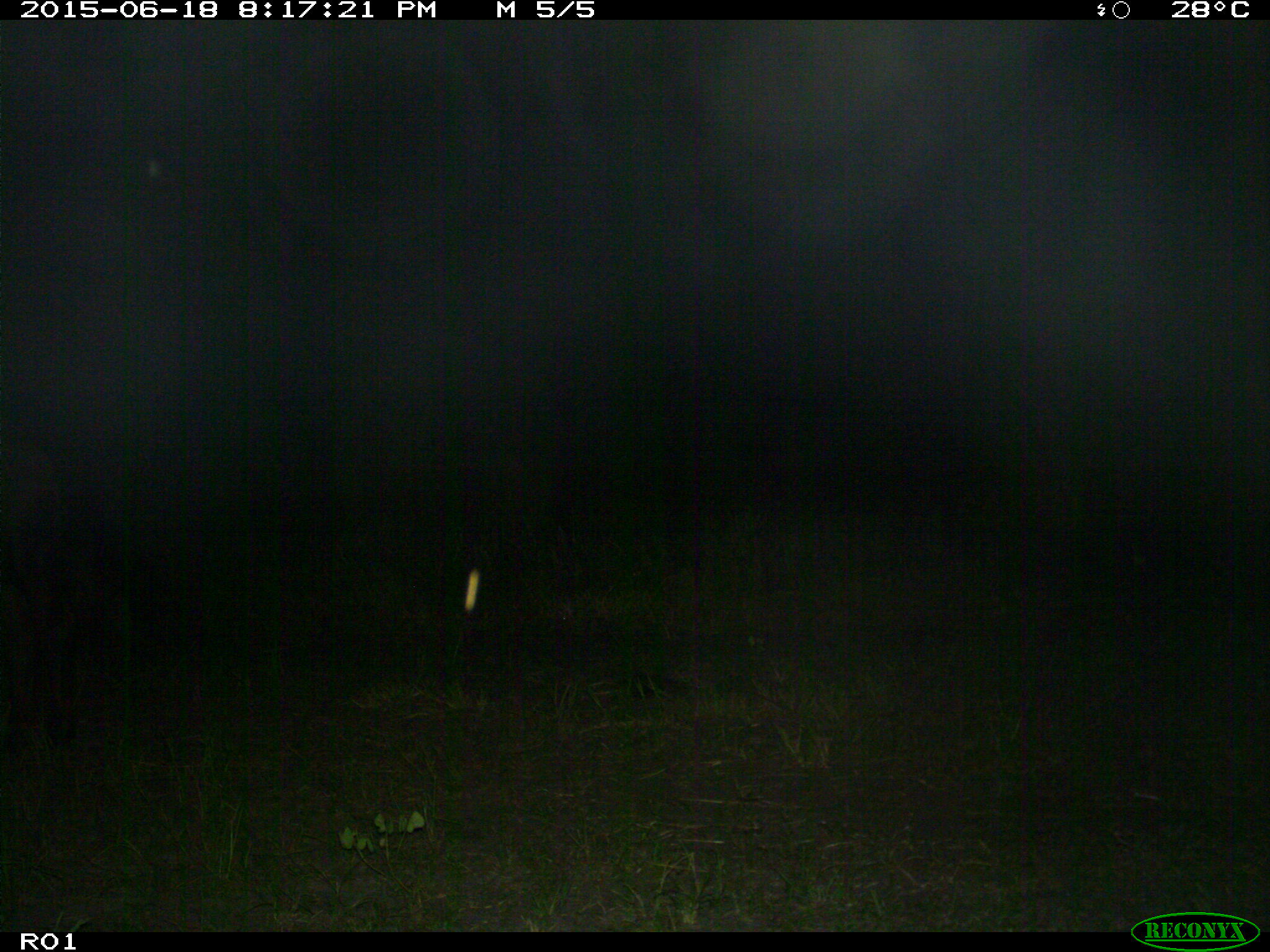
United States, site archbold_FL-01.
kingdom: Animalia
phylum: Chordata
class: Mammalia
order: Artiodactyla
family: Bovidae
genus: Bos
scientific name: Bos taurus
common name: domestic cow